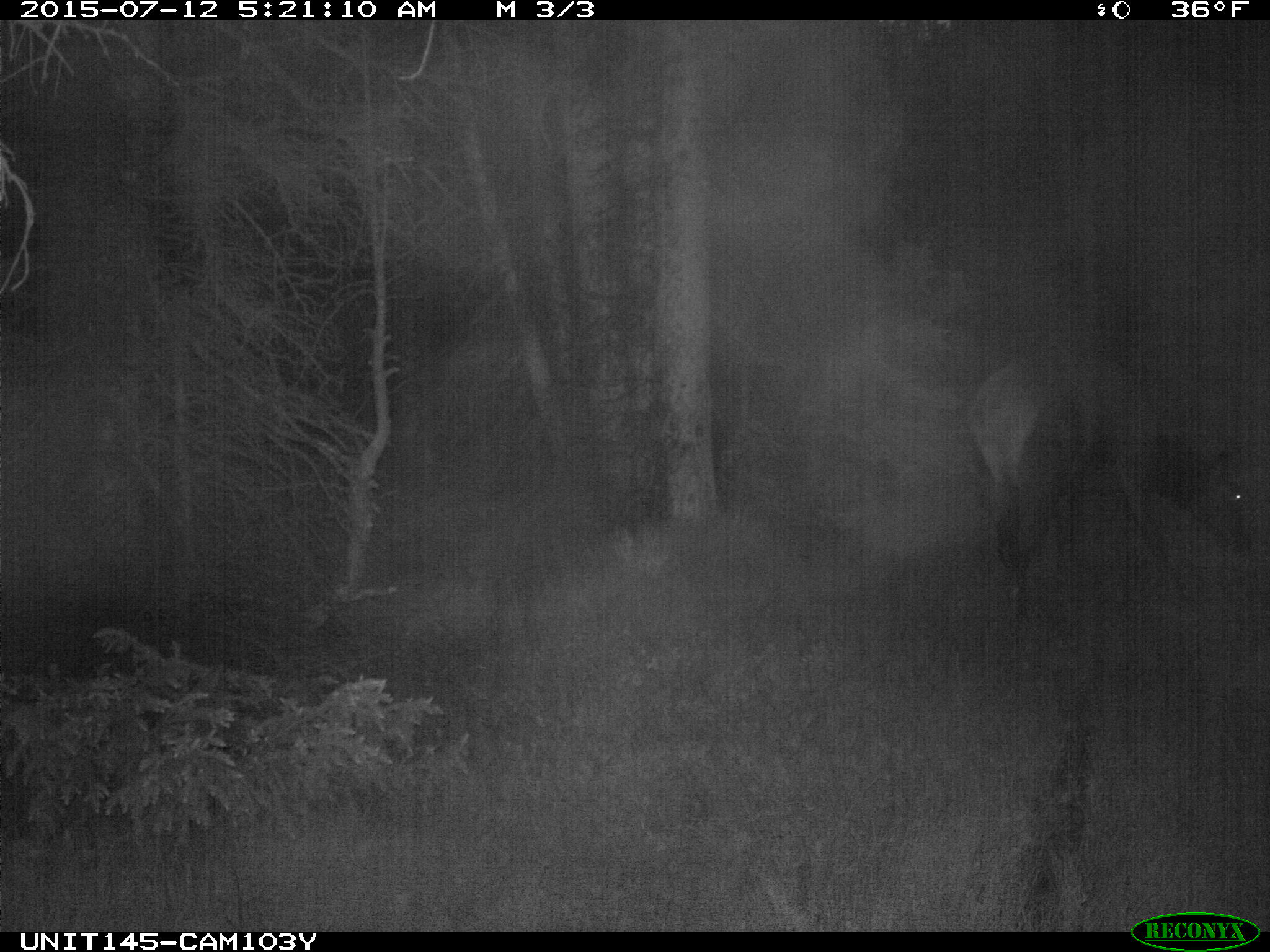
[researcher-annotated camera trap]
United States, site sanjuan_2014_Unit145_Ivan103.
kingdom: Animalia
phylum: Chordata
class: Mammalia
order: Artiodactyla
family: Cervidae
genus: Cervus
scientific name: Cervus elaphus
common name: red deer